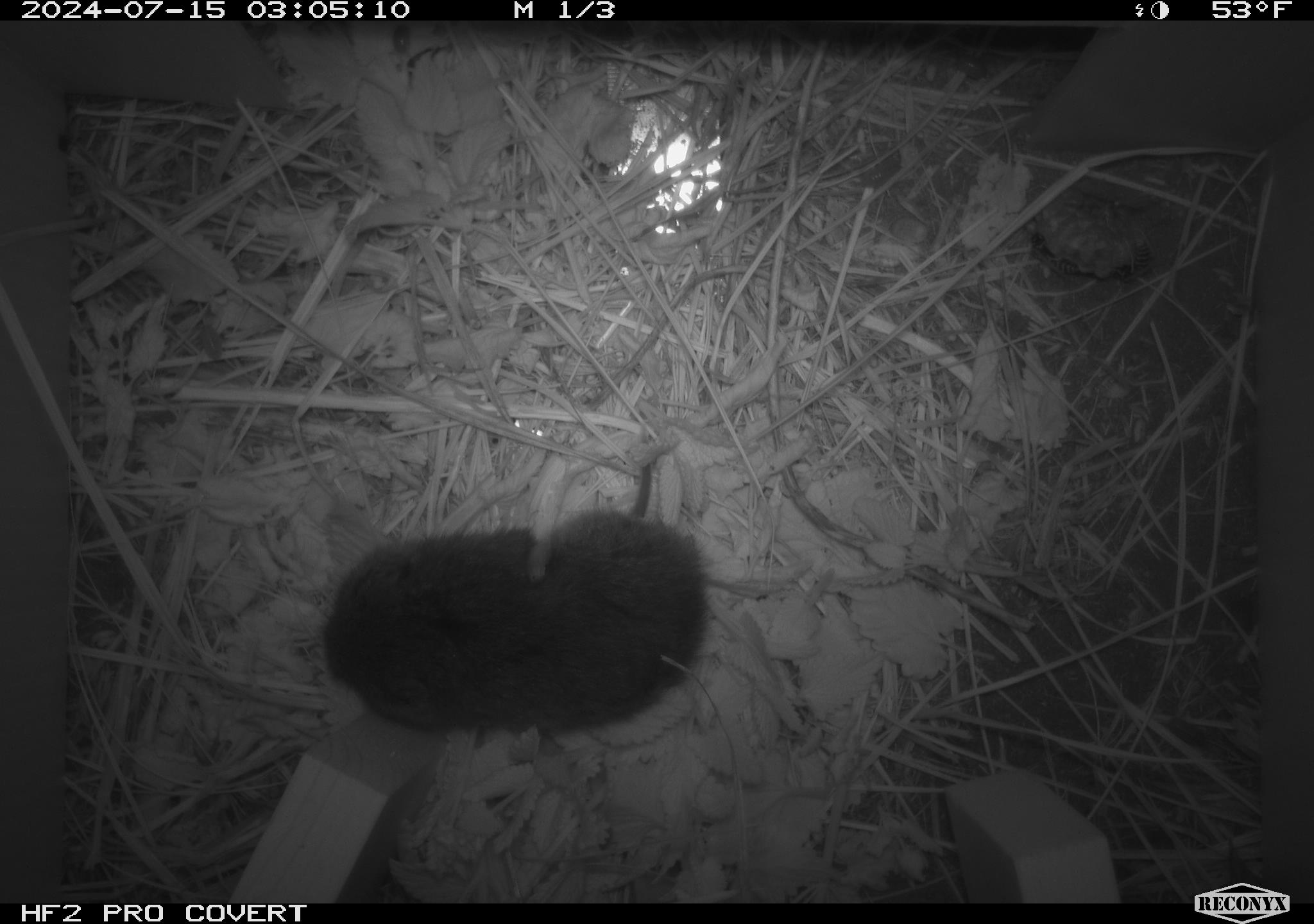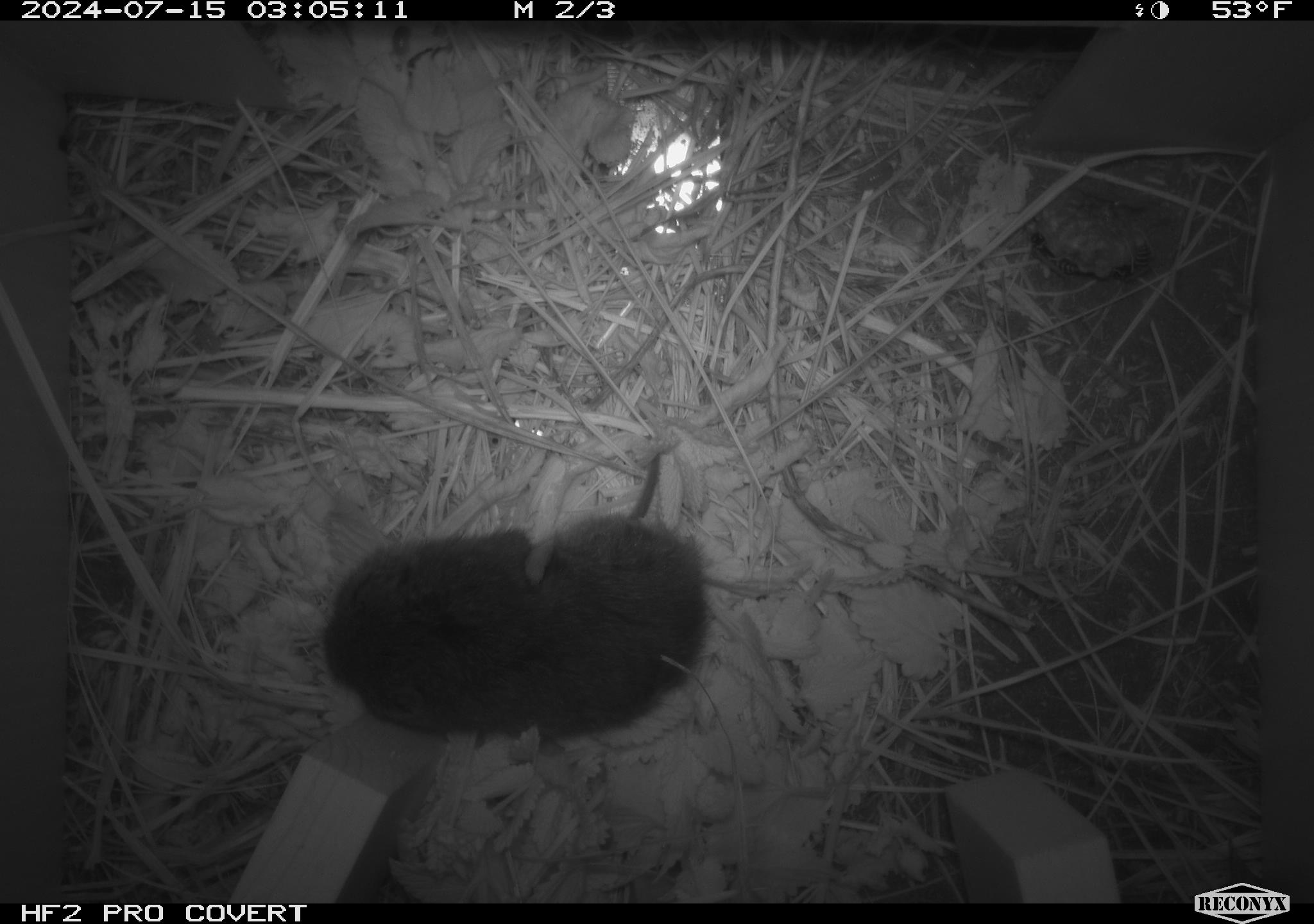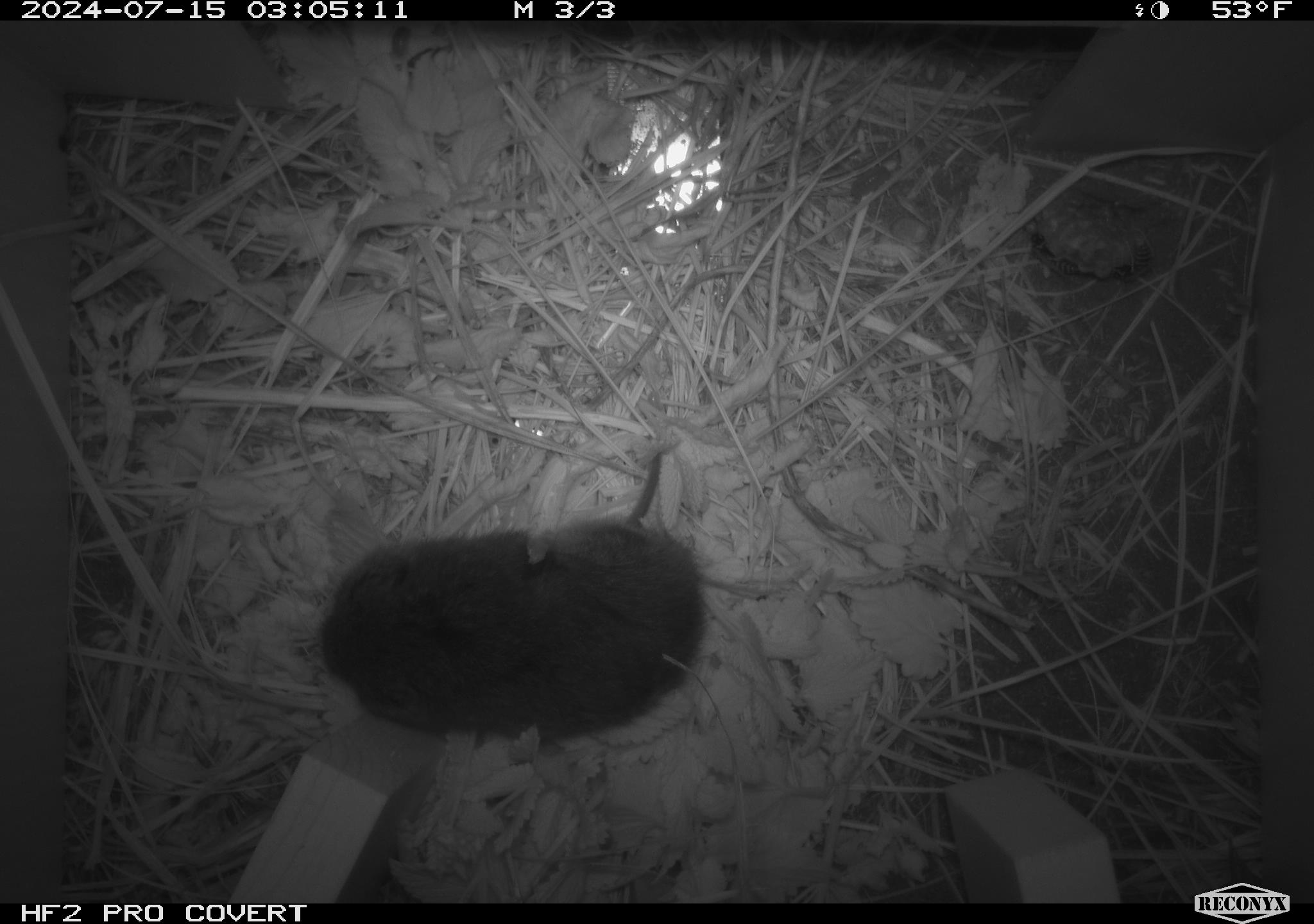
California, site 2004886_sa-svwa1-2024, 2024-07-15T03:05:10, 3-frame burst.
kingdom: Animalia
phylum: Arthropoda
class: Insecta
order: Hymenoptera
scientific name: Hymenoptera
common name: ants, bees, wasps, and sawflies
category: hymenoptera order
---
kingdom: Animalia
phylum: Chordata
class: Mammalia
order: Rodentia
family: Cricetidae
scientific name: Arvicolinae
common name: voles, lemmings, and muskrats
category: arvicolinae subfamily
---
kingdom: Animalia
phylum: Arthropoda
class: Malacostraca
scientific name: Malacostraca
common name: amphipods, crabs, isopods, krill, lobsters and shrimps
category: malacostracan